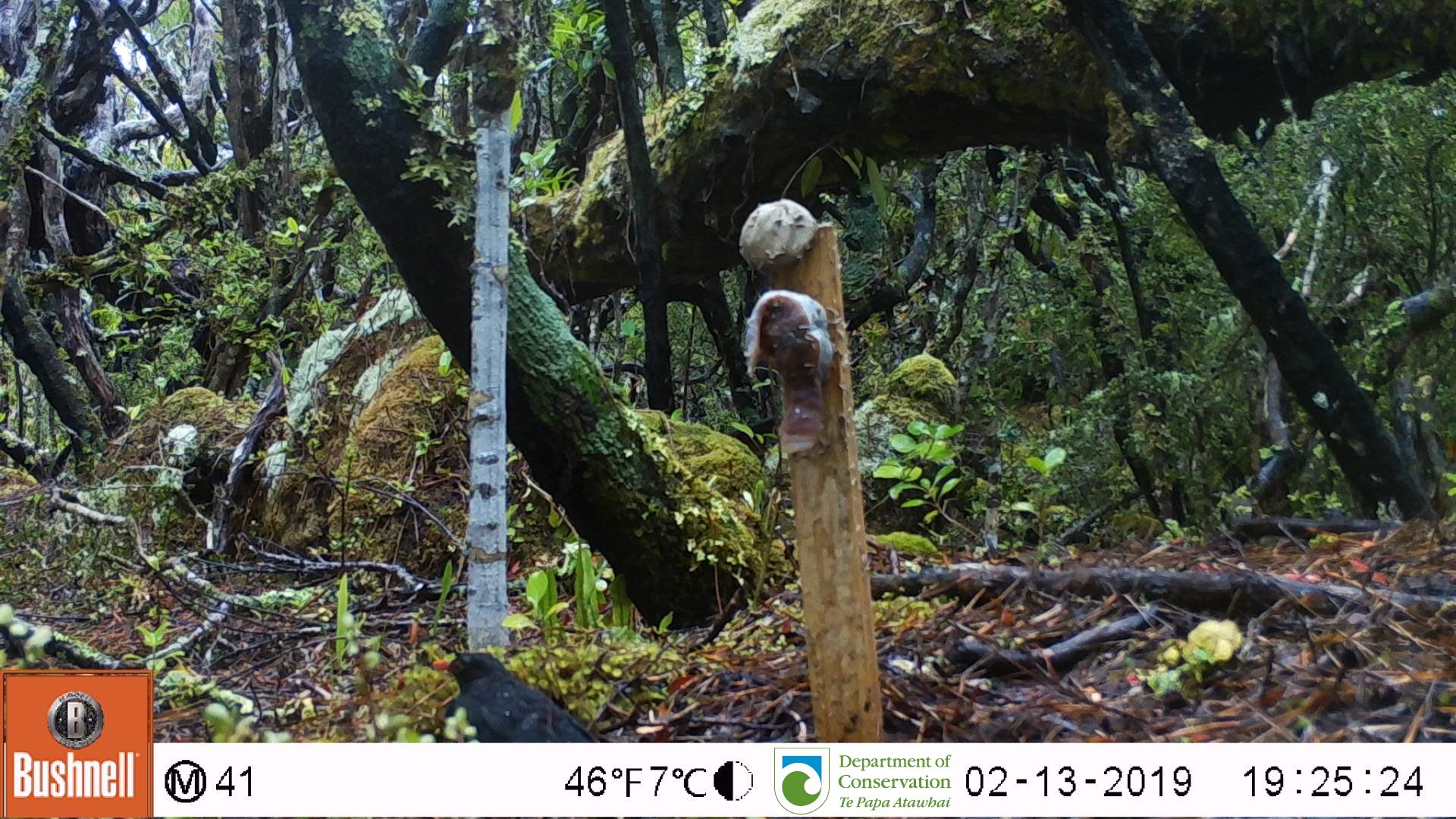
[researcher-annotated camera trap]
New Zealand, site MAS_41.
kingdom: Animalia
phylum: Chordata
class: Aves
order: Passeriformes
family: Turdidae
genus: Turdus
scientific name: Turdus merula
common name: eurasian blackbird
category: blackbird